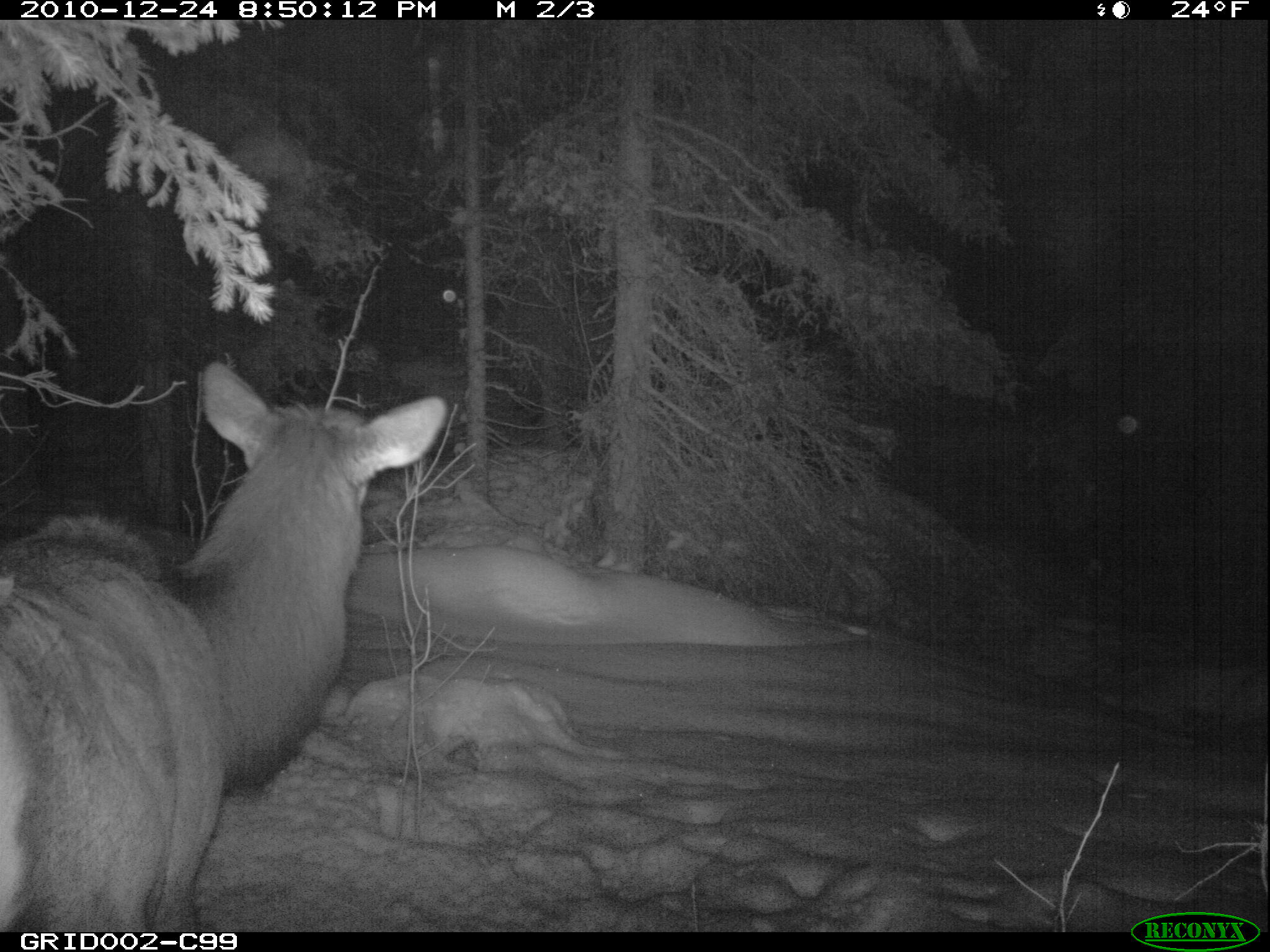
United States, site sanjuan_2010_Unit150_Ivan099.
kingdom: Animalia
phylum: Chordata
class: Mammalia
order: Artiodactyla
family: Cervidae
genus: Cervus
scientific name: Cervus elaphus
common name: red deer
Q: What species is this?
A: Cervus elaphus (red deer).